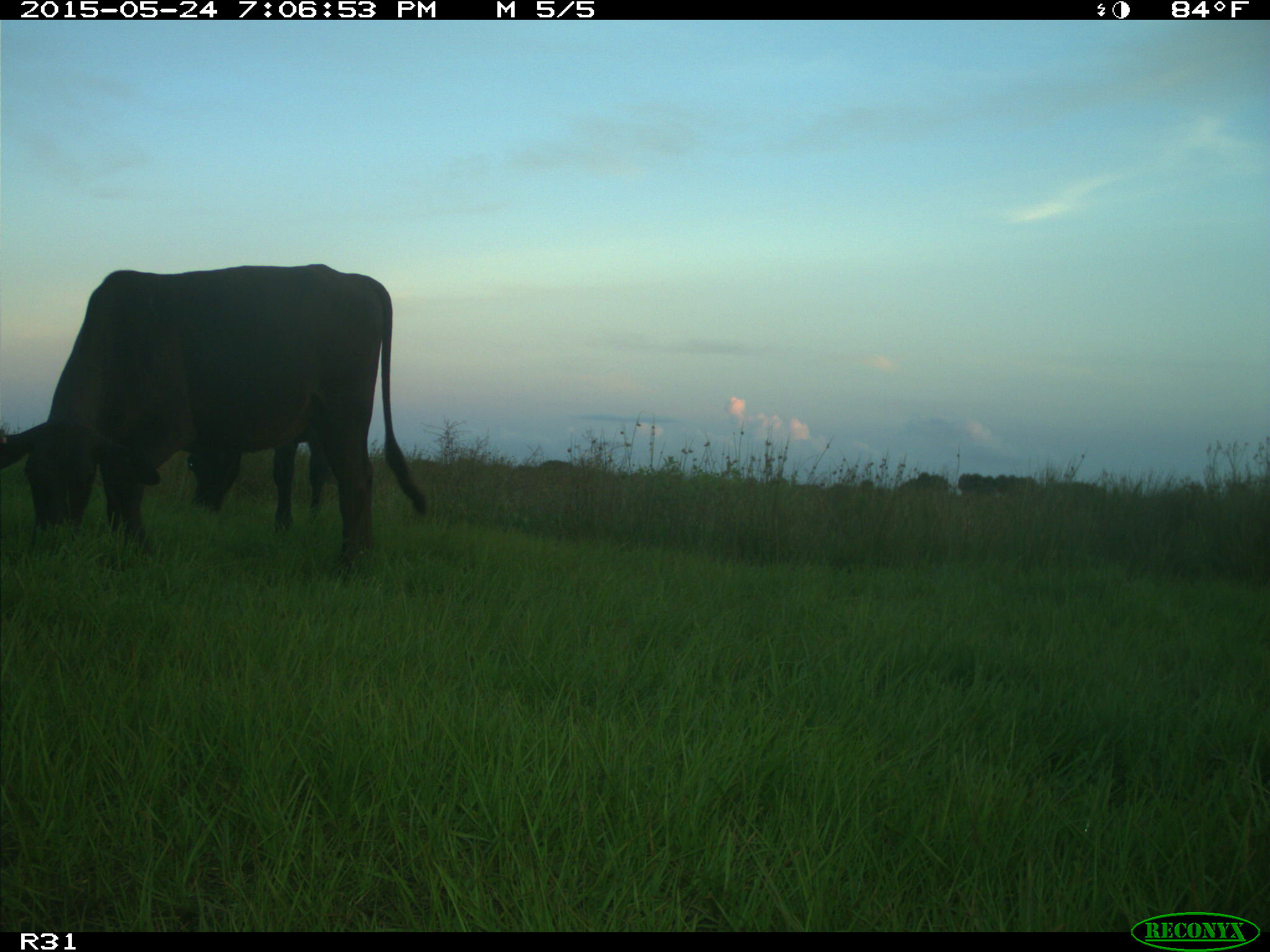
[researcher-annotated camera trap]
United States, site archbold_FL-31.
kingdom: Animalia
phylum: Chordata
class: Mammalia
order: Artiodactyla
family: Bovidae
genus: Bos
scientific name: Bos taurus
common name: domestic cow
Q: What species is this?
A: Bos taurus (domestic cow).